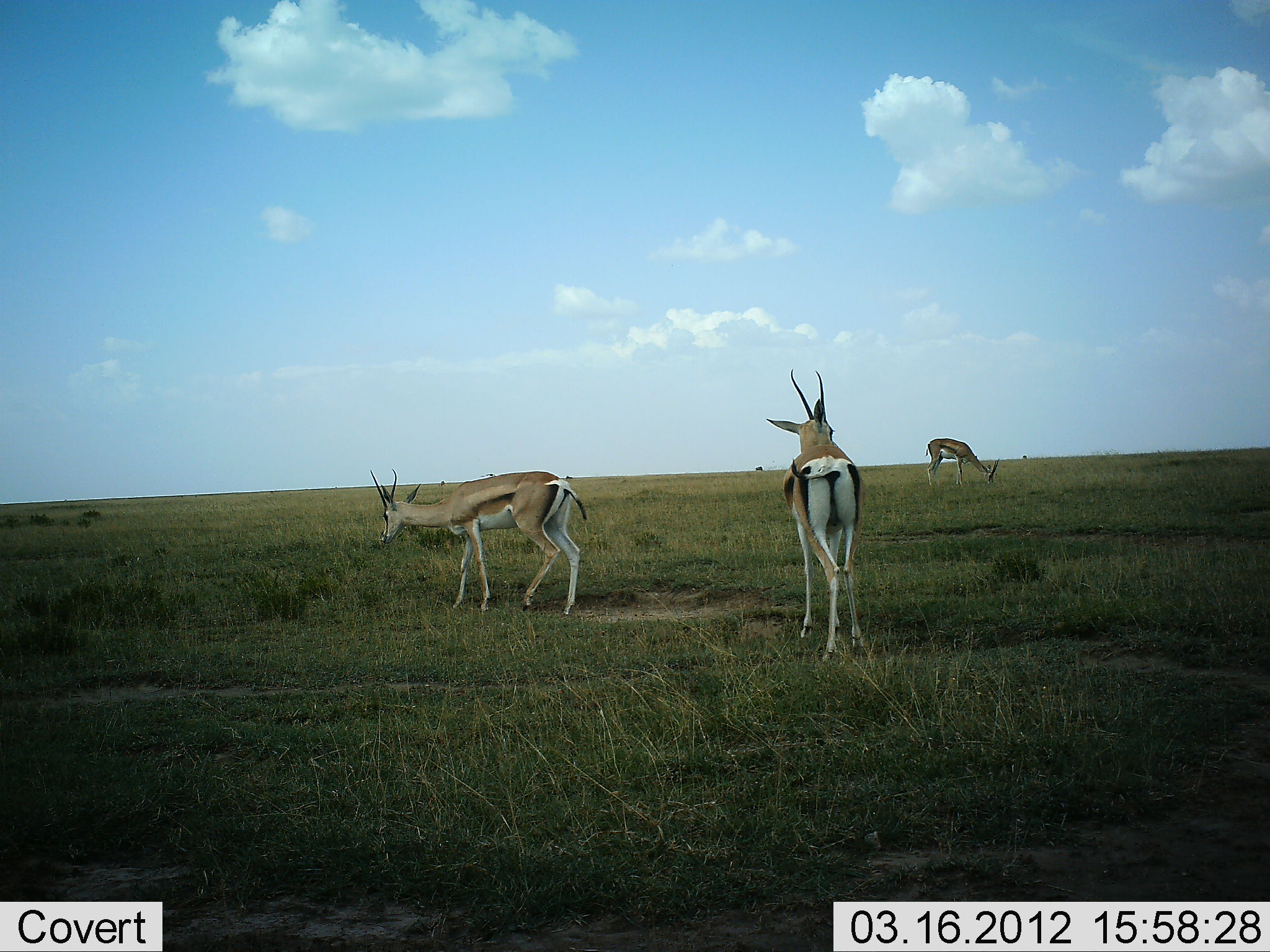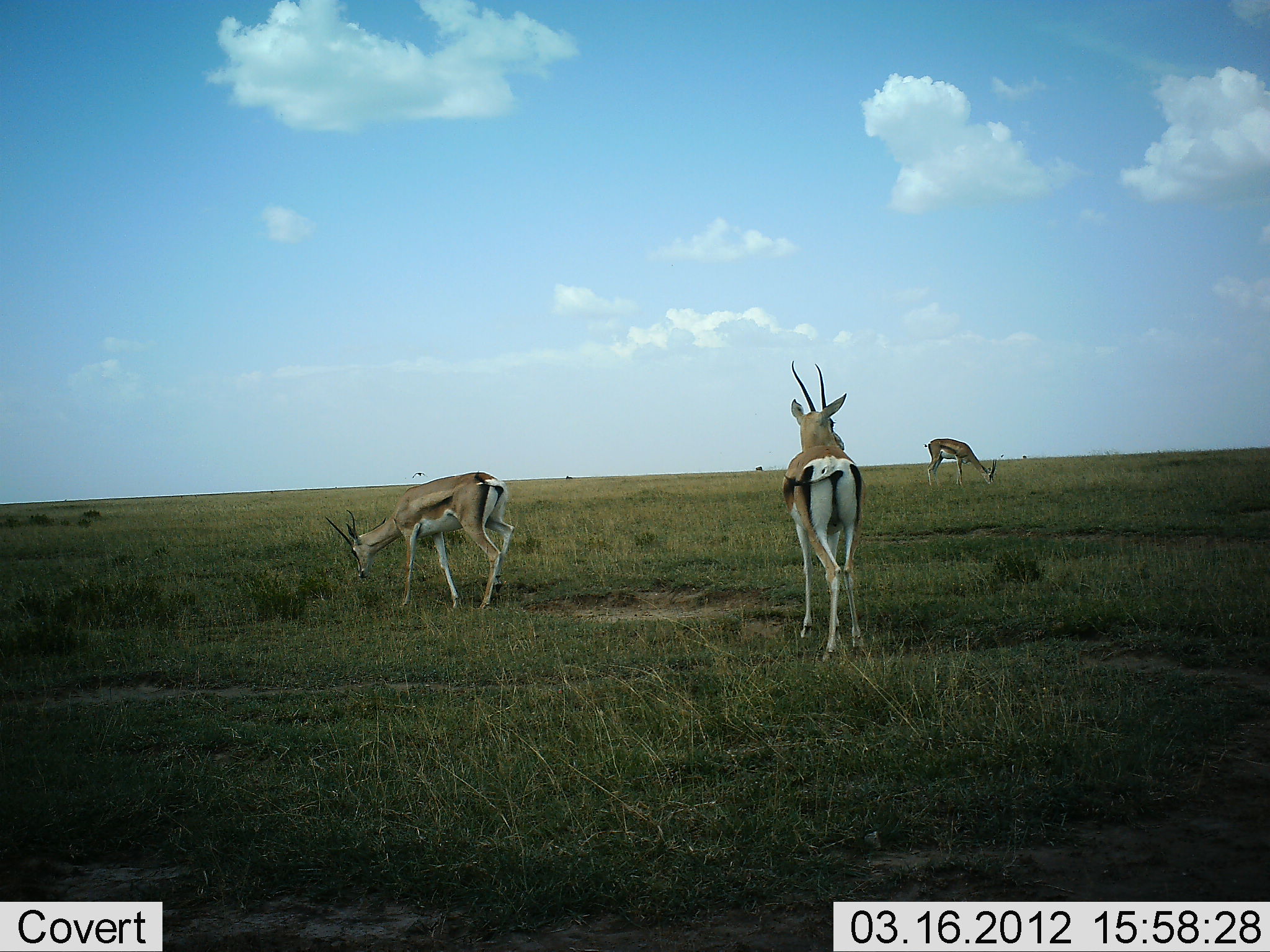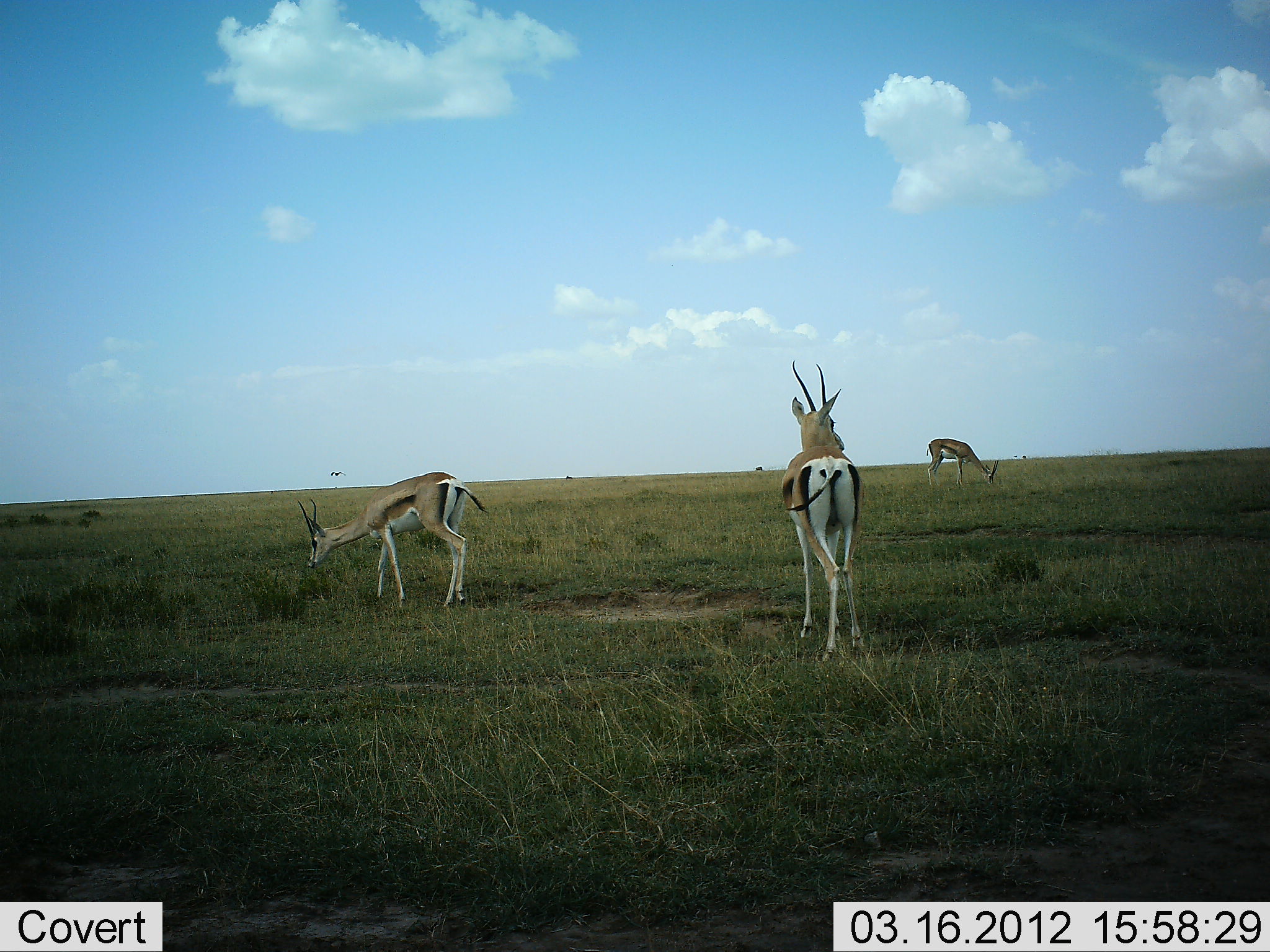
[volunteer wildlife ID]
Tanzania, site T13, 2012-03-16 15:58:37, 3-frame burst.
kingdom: Animalia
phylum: Chordata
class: Mammalia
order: Artiodactyla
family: Bovidae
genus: Eudorcas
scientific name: Eudorcas thomsonii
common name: thomson's gazelle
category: gazellethomsons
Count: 3.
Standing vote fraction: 79%.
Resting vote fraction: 0%.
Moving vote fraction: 21%.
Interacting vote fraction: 0%.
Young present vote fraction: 0%.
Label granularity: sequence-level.